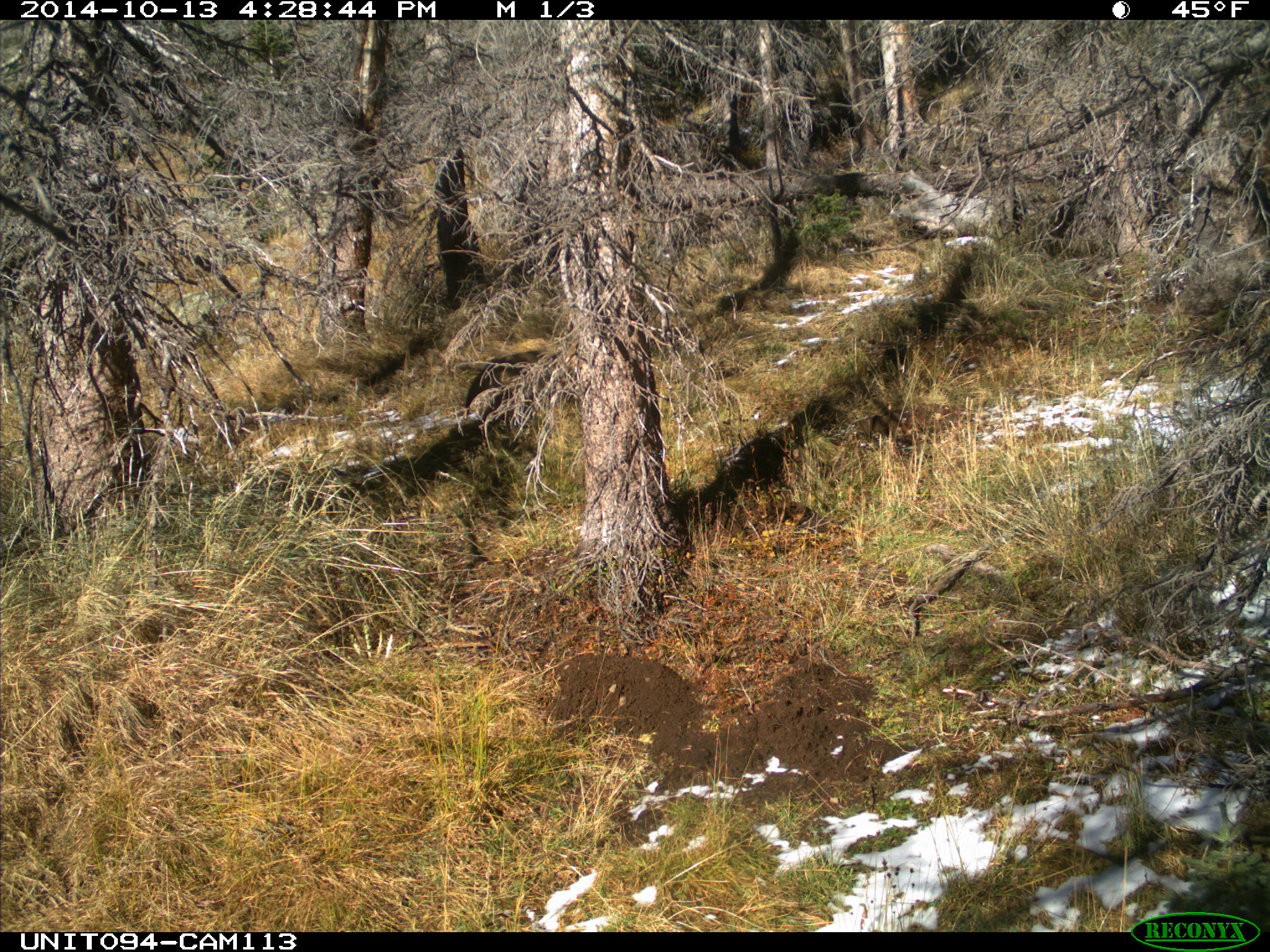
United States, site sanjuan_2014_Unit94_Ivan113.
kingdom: Animalia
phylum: Chordata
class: Mammalia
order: Carnivora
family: Canidae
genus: Canis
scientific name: Canis latrans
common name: coyote